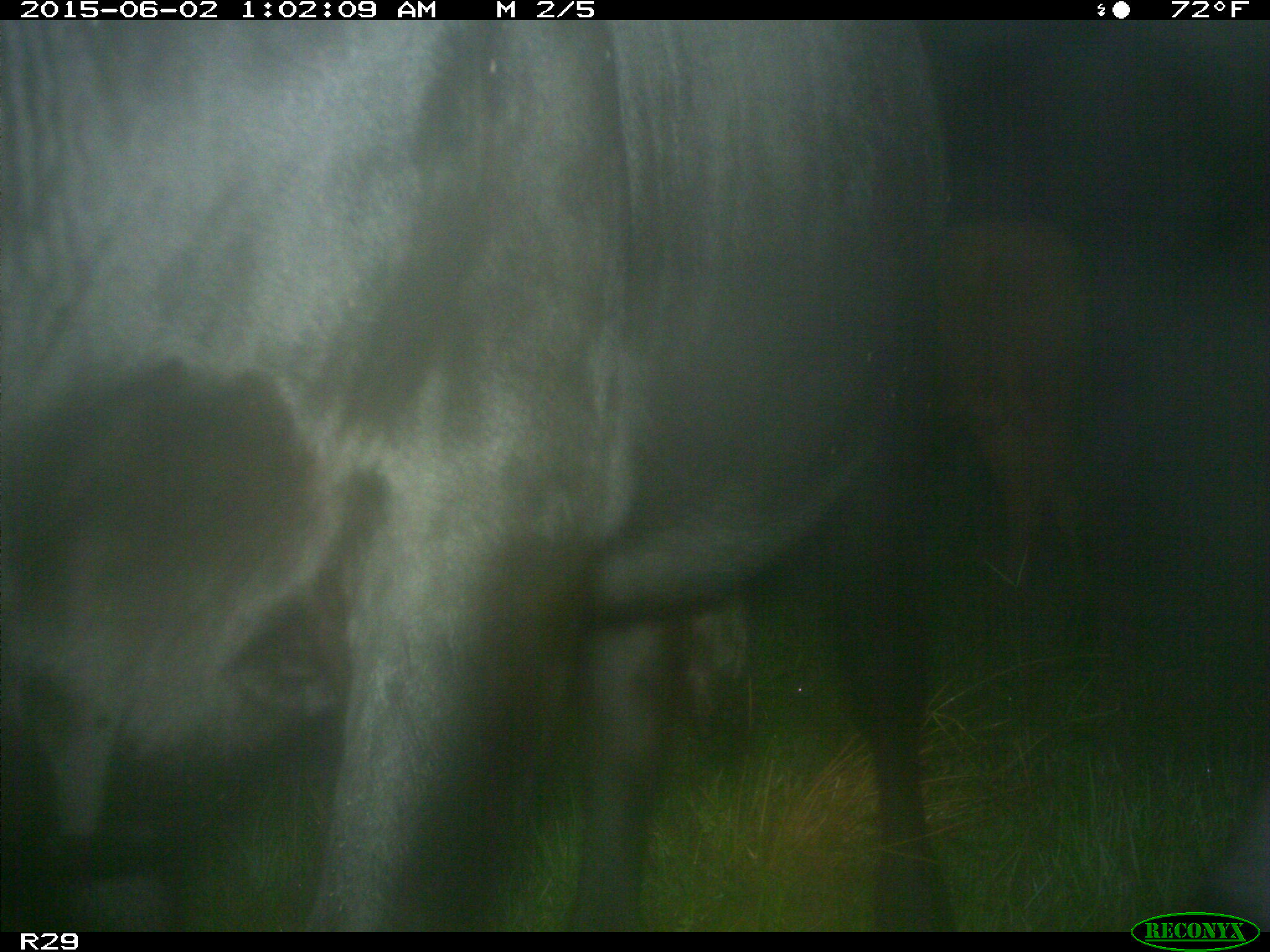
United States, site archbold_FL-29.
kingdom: Animalia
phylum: Chordata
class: Mammalia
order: Artiodactyla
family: Bovidae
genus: Bos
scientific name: Bos taurus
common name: domestic cow